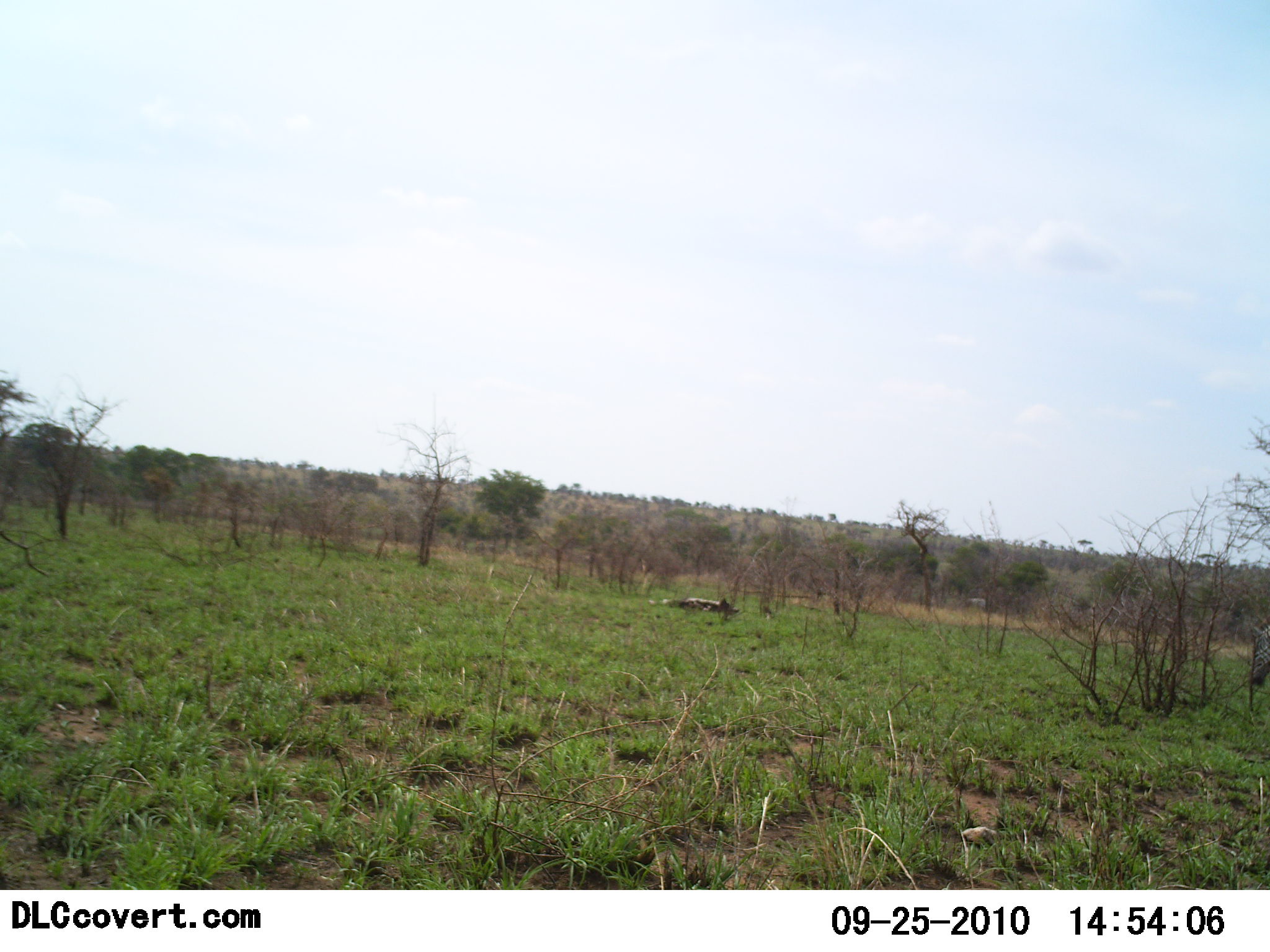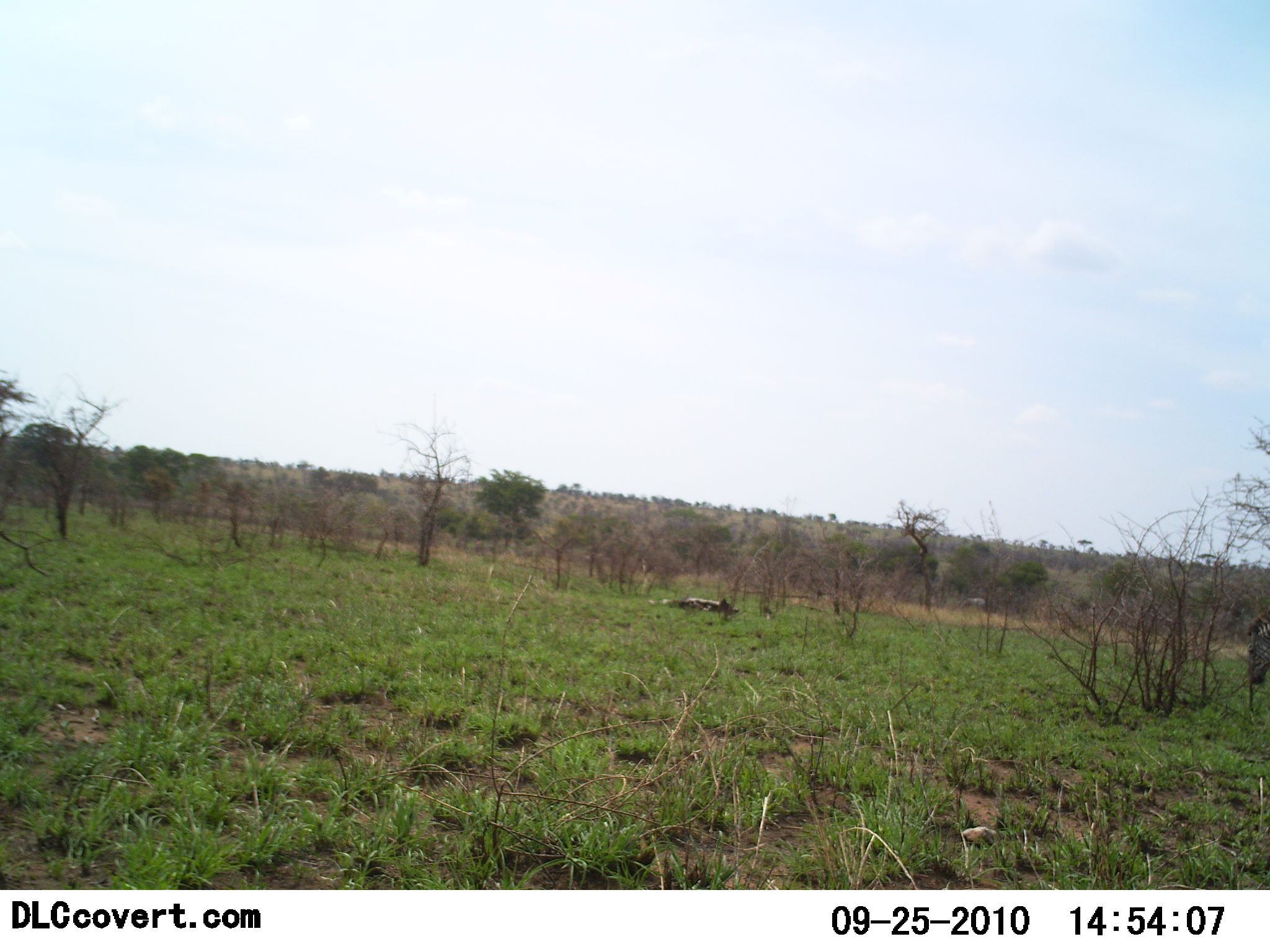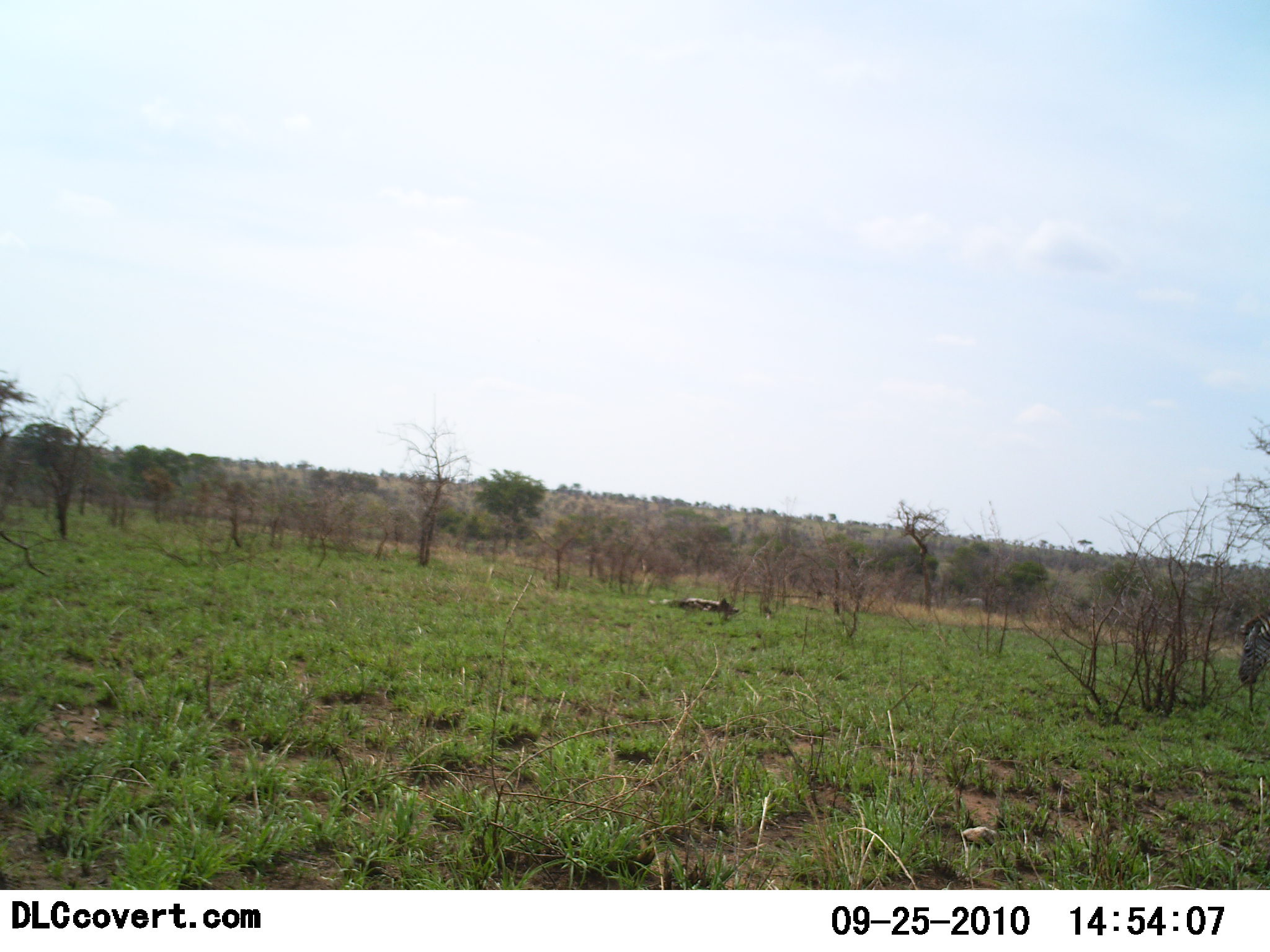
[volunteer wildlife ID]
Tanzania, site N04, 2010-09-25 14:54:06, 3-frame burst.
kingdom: Animalia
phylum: Chordata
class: Mammalia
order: Perissodactyla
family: Equidae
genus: Equus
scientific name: Equus quagga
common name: plains zebra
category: zebra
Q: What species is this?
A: Zebra (plains zebra) (Equus quagga).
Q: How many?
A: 1.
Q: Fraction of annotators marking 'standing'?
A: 67%.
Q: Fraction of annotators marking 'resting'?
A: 0%.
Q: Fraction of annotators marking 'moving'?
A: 11%.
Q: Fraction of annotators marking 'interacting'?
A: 0%.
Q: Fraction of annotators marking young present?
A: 0%.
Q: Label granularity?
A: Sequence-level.